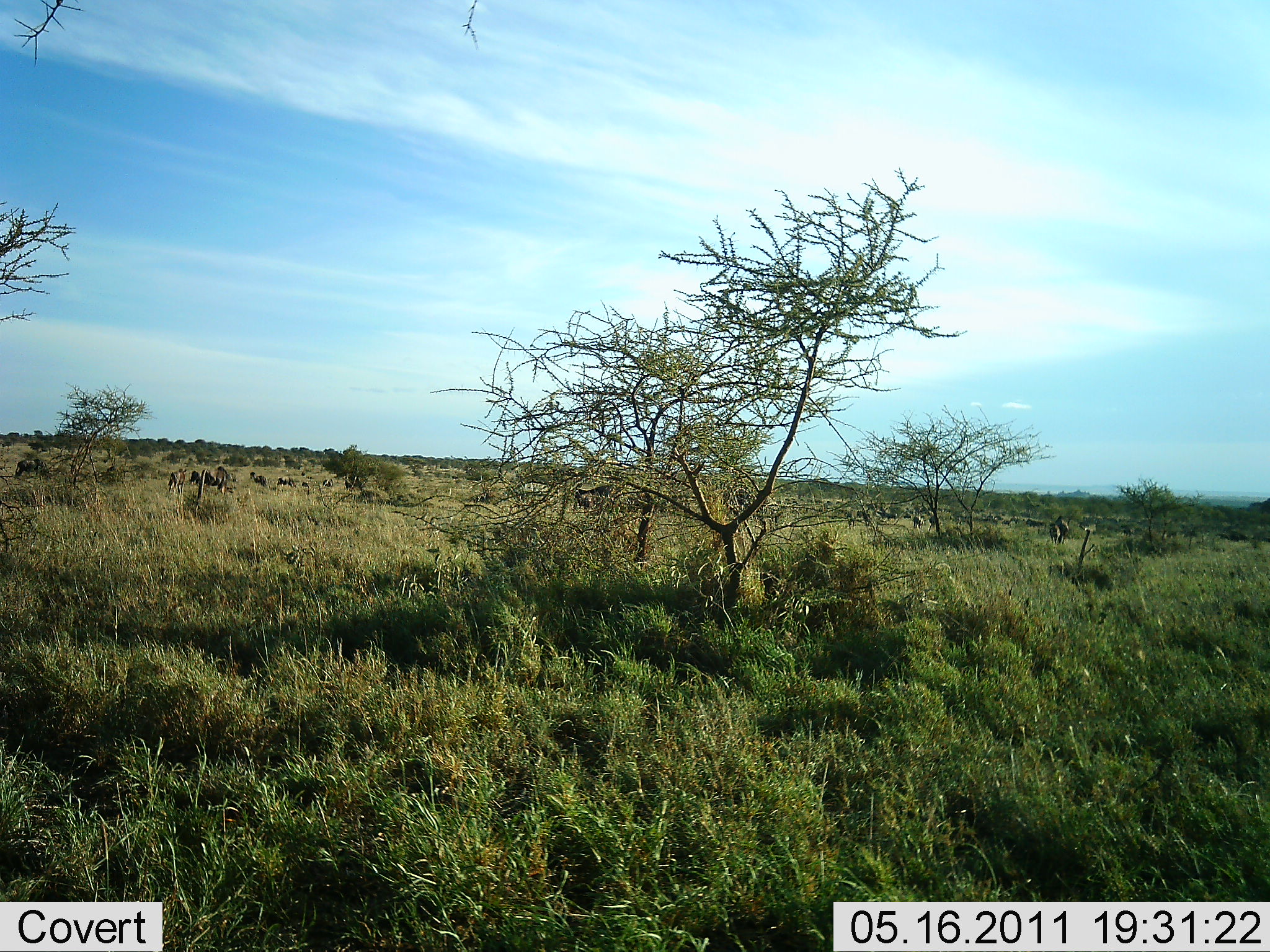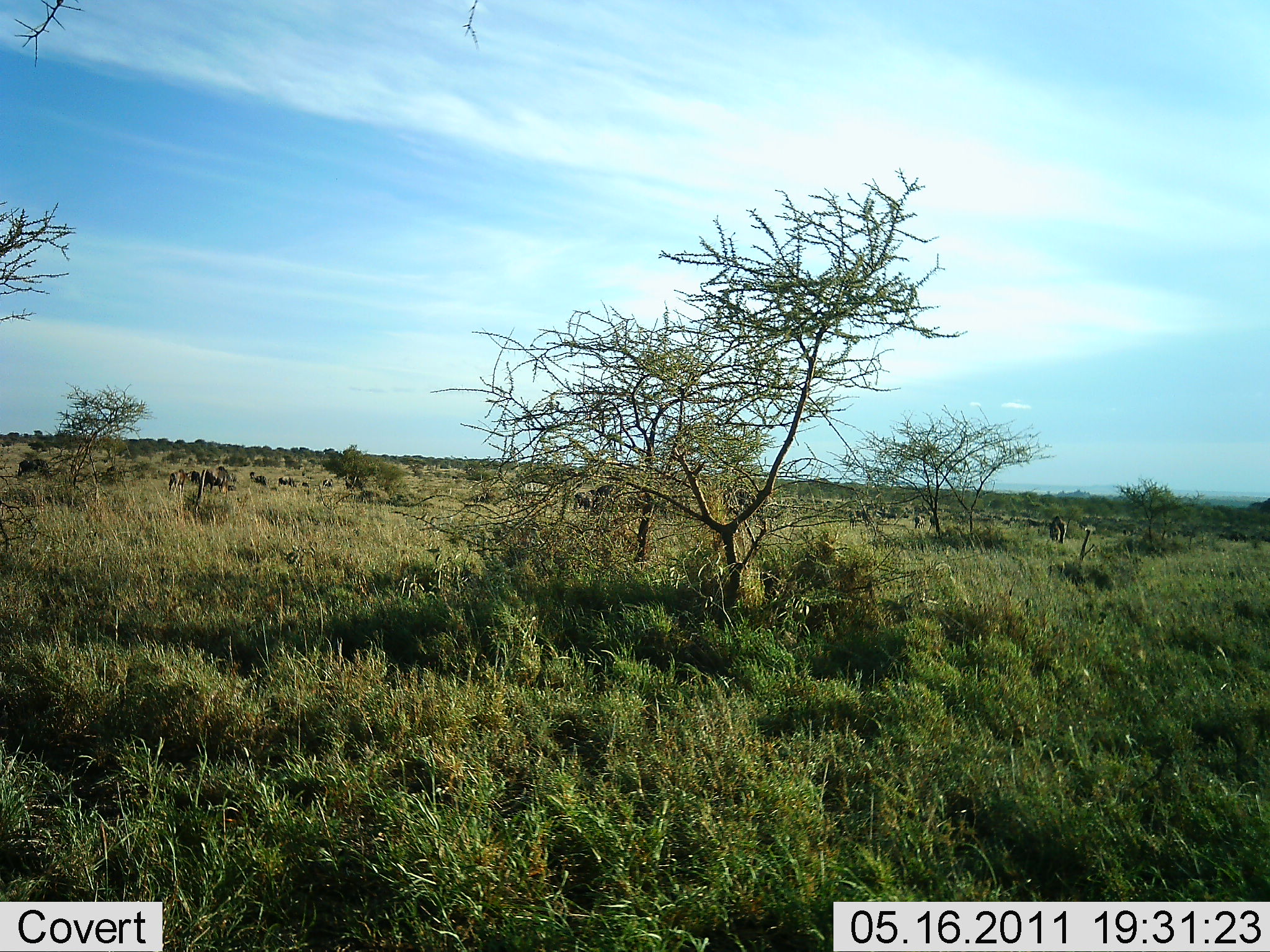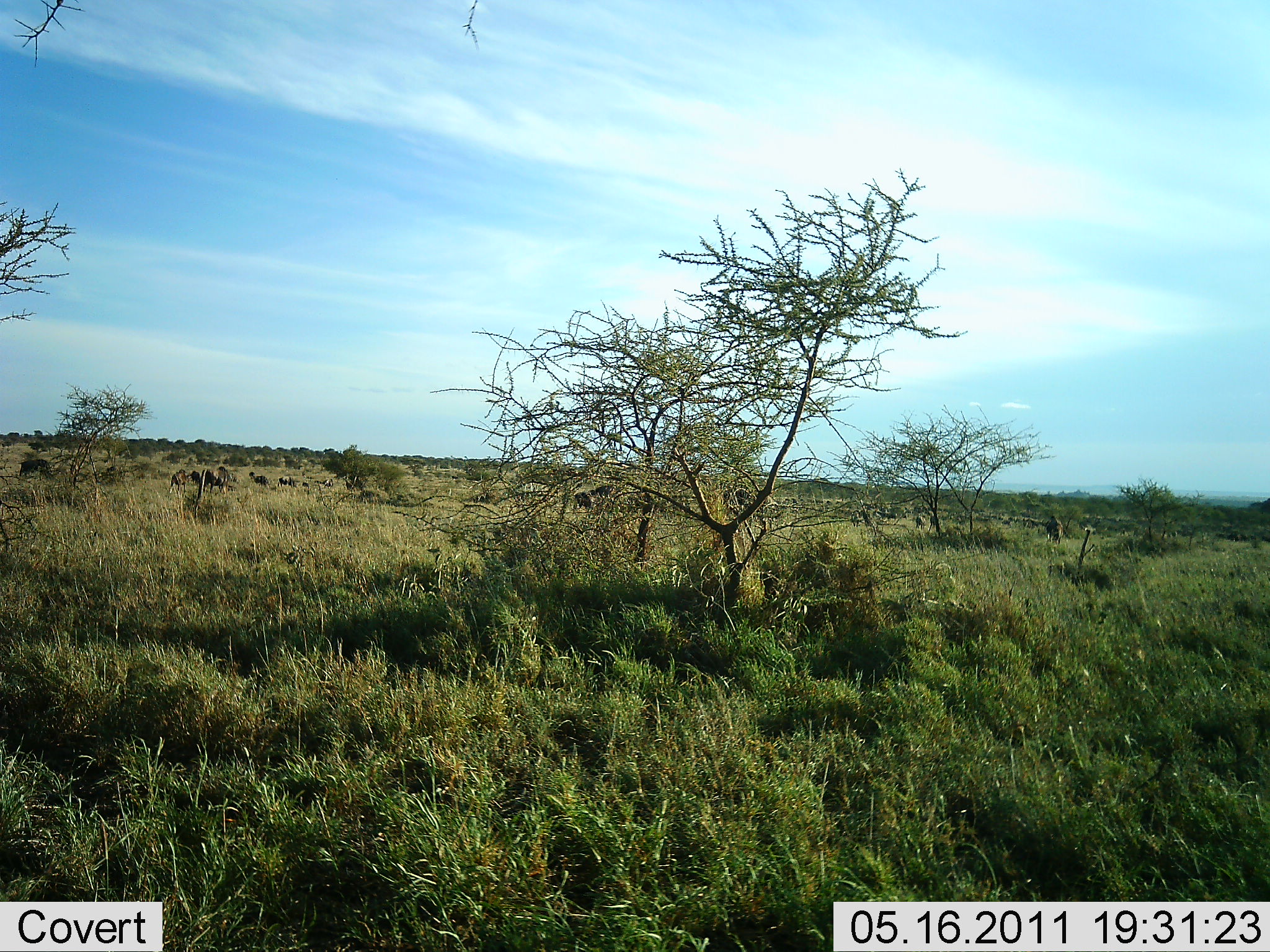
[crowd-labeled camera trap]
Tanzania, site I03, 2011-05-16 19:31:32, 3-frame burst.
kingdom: Animalia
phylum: Chordata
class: Mammalia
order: Artiodactyla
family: Bovidae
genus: Connochaetes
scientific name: Connochaetes taurinus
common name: blue wildebeest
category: wildebeest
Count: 11-50.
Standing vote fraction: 100%.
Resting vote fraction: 0%.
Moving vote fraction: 33%.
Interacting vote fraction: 0%.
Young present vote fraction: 0%.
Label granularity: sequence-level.